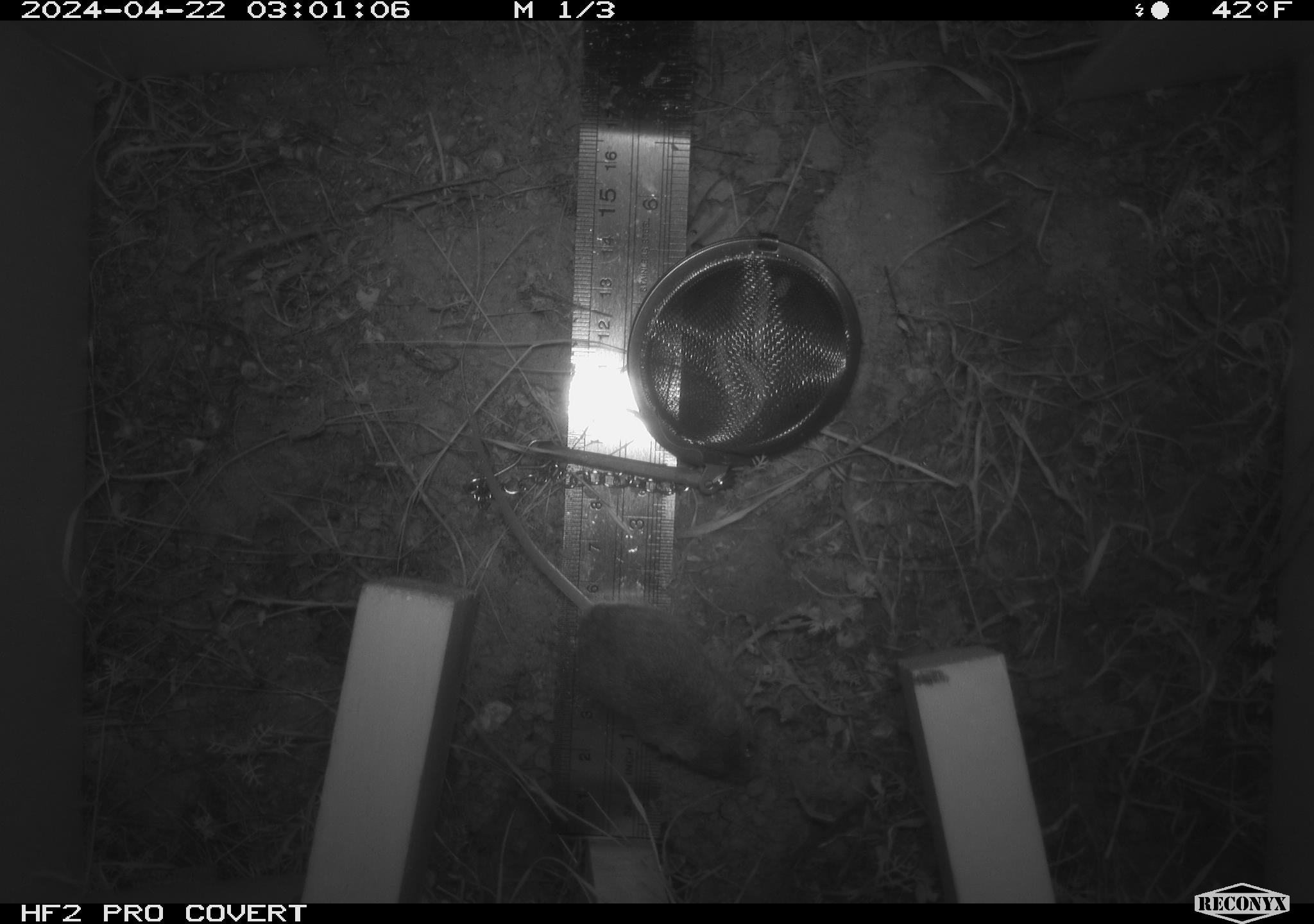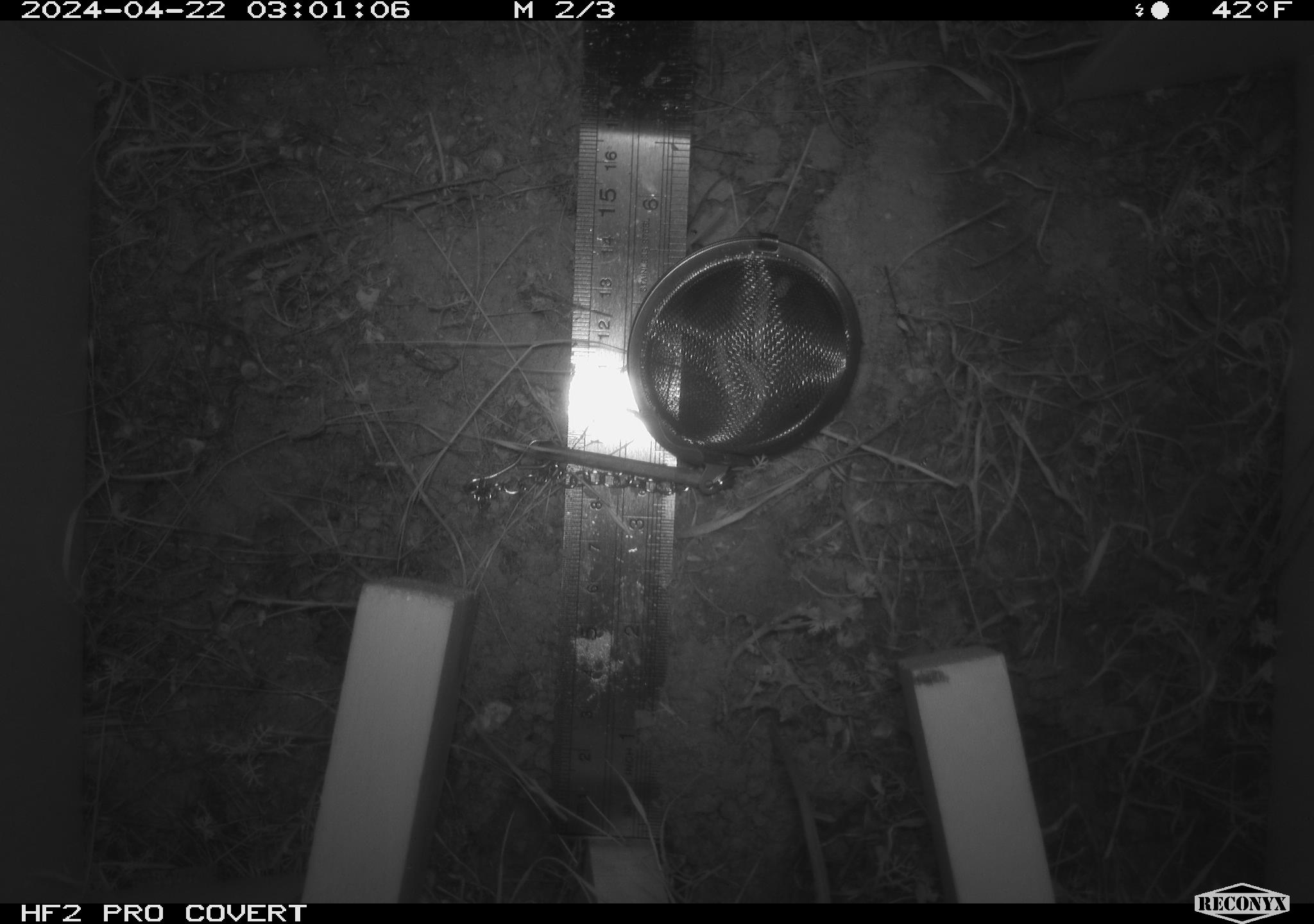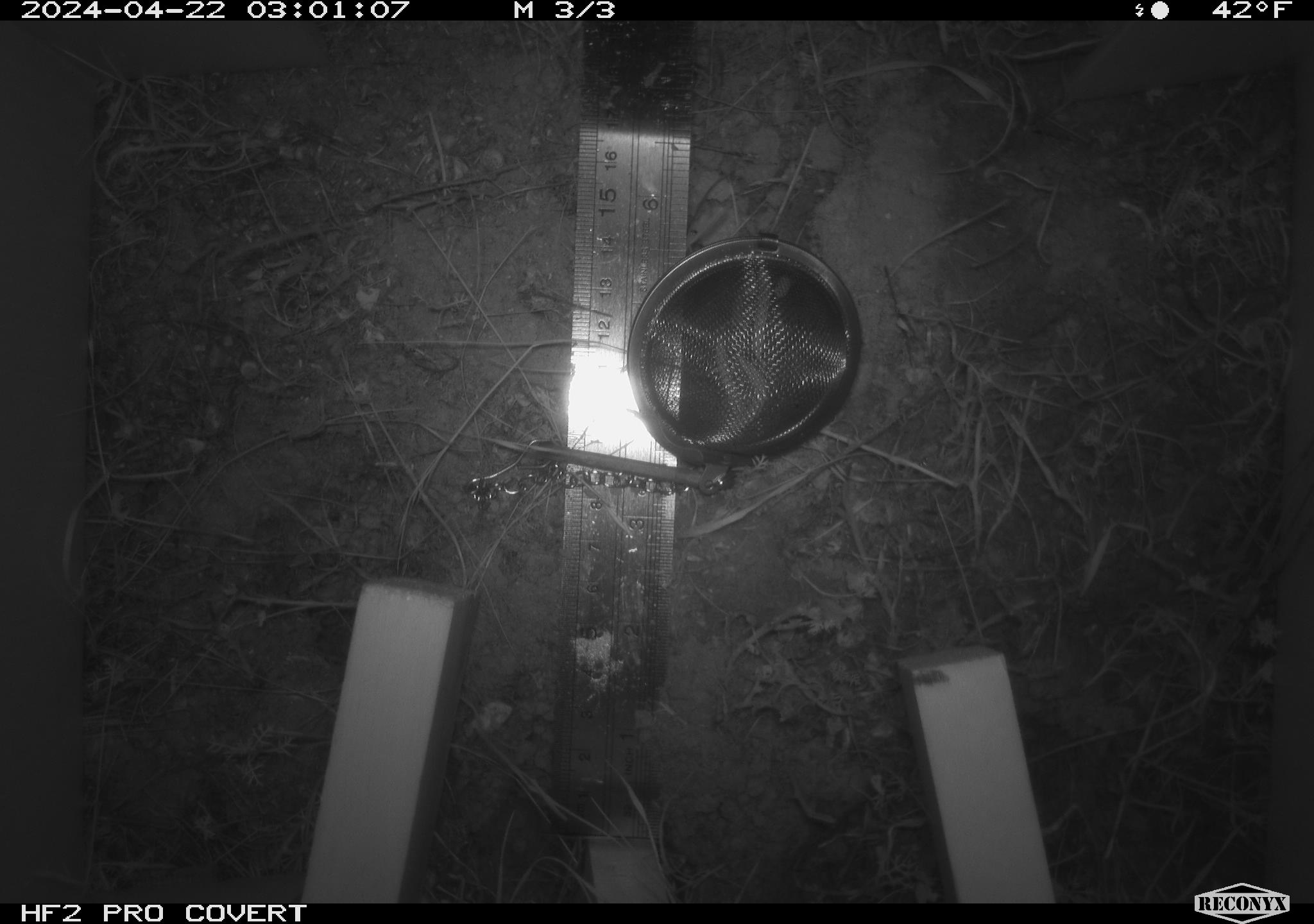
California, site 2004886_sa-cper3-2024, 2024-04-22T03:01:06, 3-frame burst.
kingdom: Animalia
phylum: Chordata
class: Mammalia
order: Rodentia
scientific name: Rodentia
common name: rodent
Rodent (Rodentia).